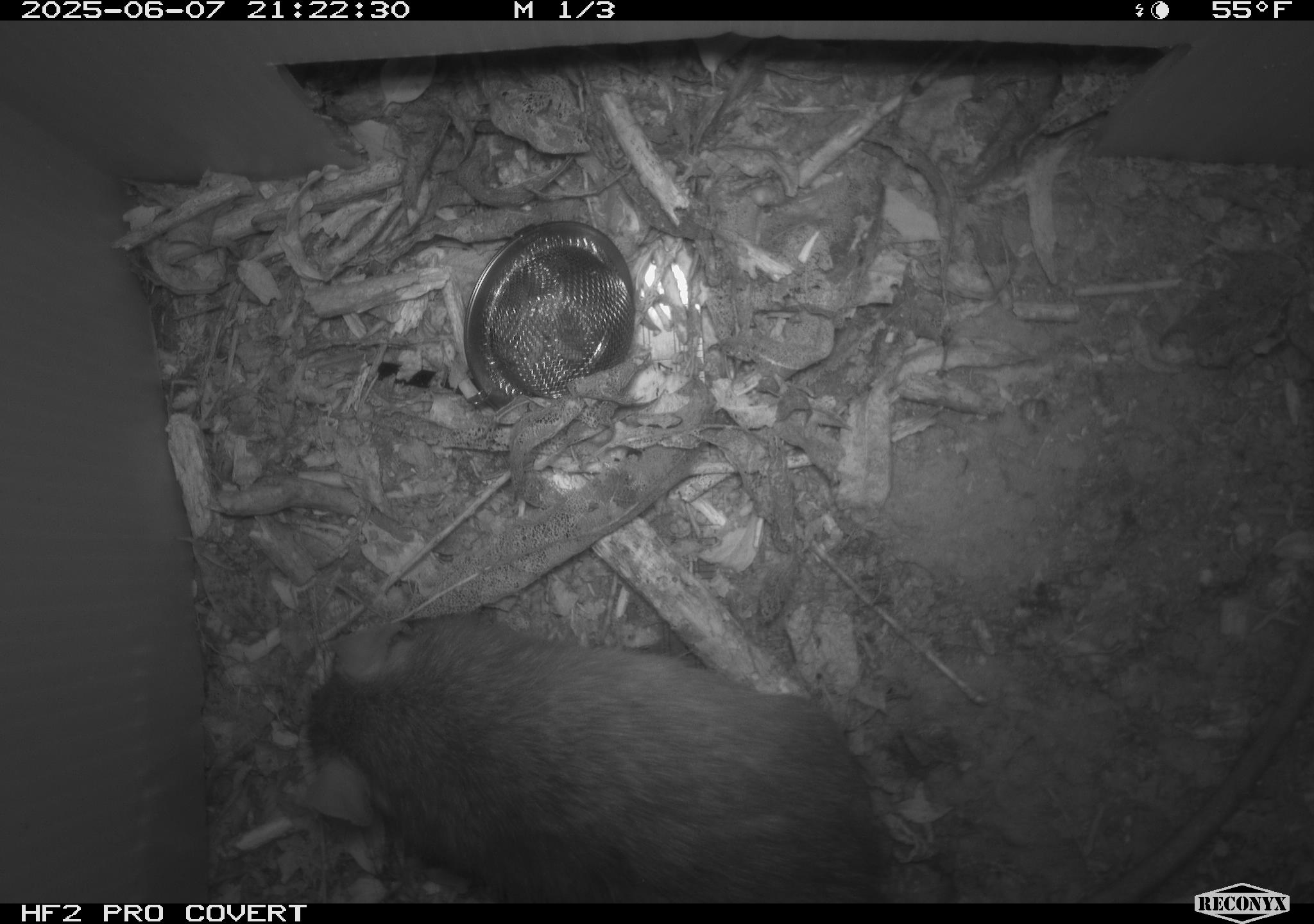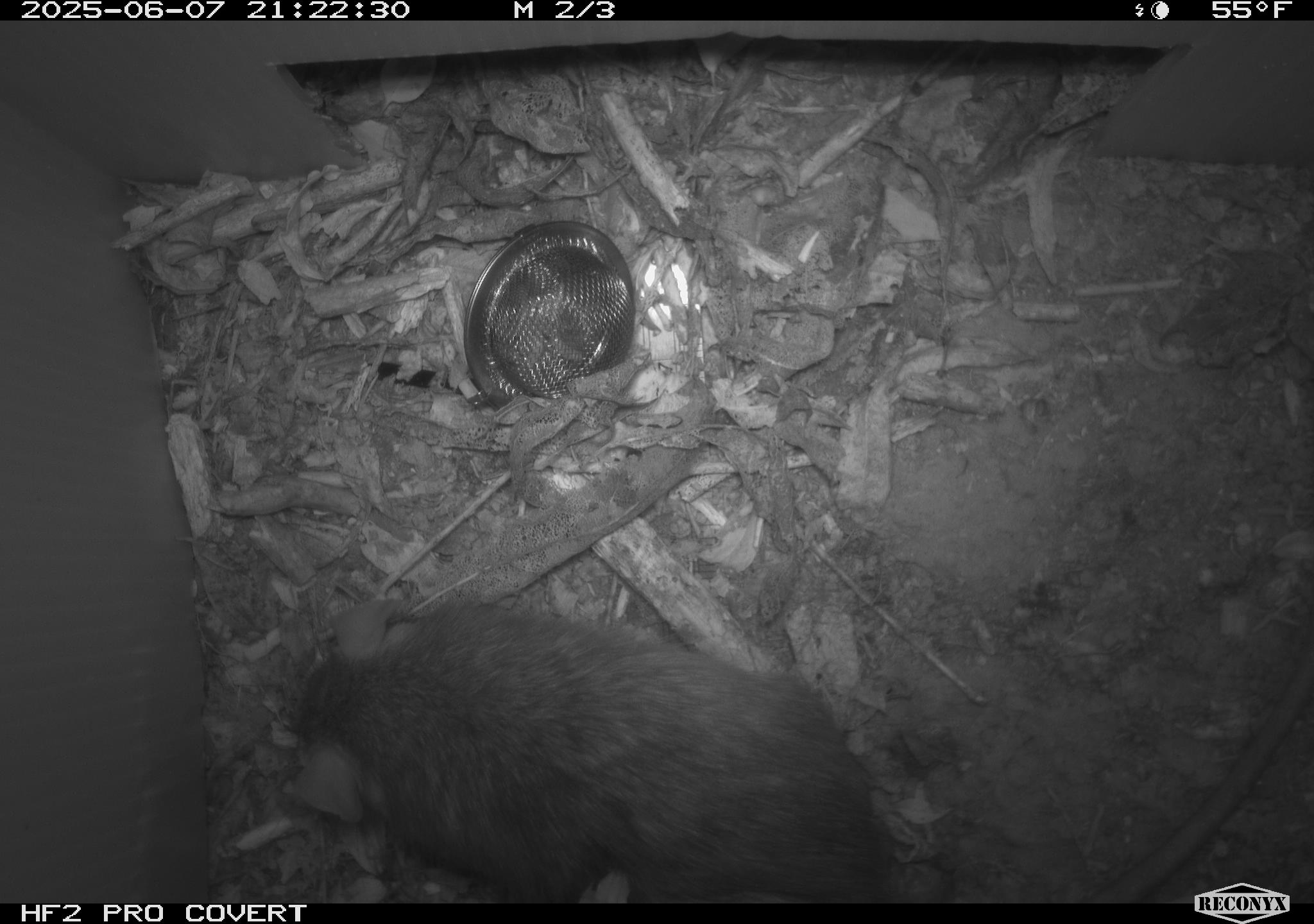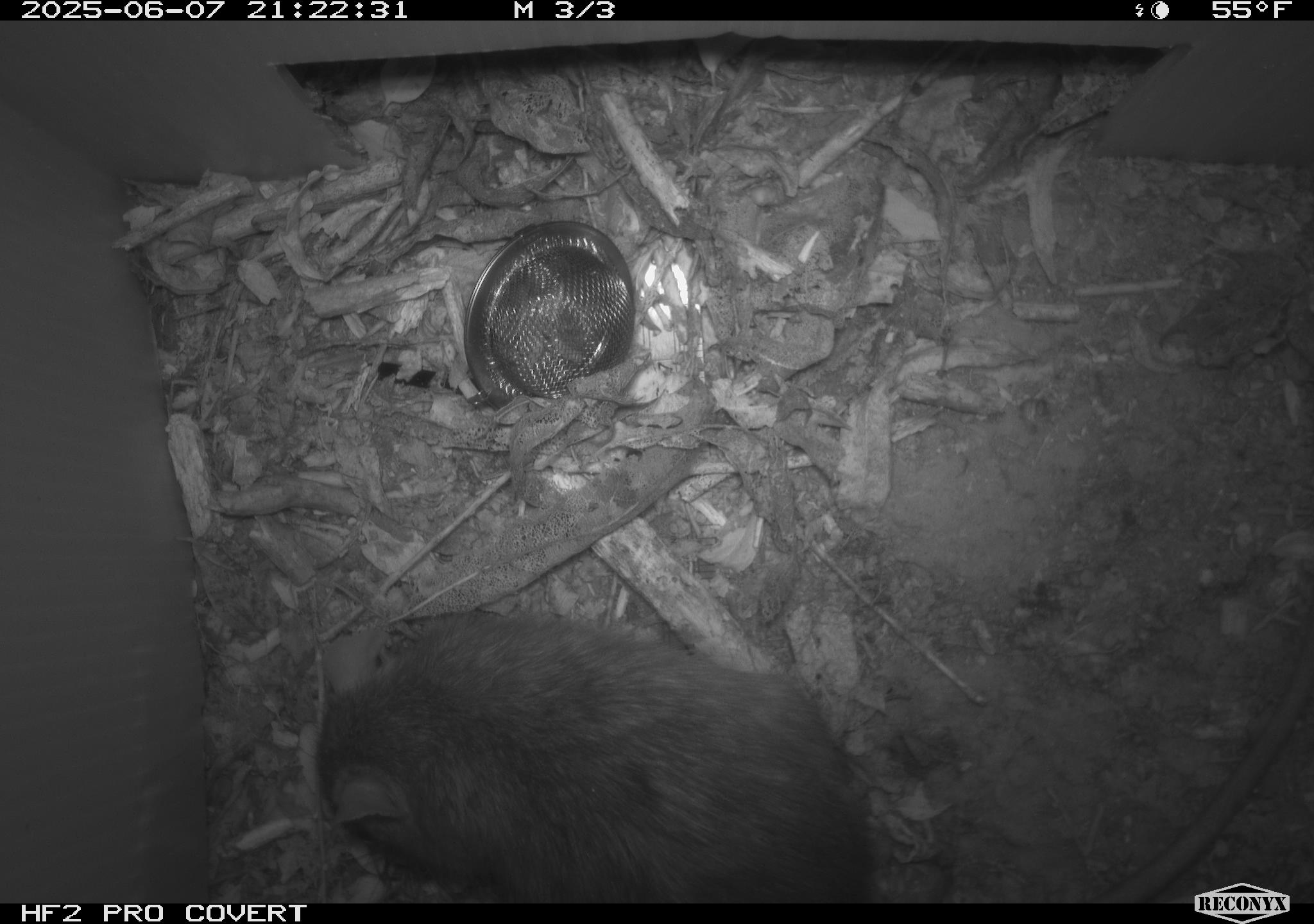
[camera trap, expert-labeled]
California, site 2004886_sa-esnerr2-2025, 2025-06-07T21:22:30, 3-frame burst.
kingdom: Animalia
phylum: Chordata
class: Mammalia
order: Rodentia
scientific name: Rodentia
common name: rodent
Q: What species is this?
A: Rodent (Rodentia).